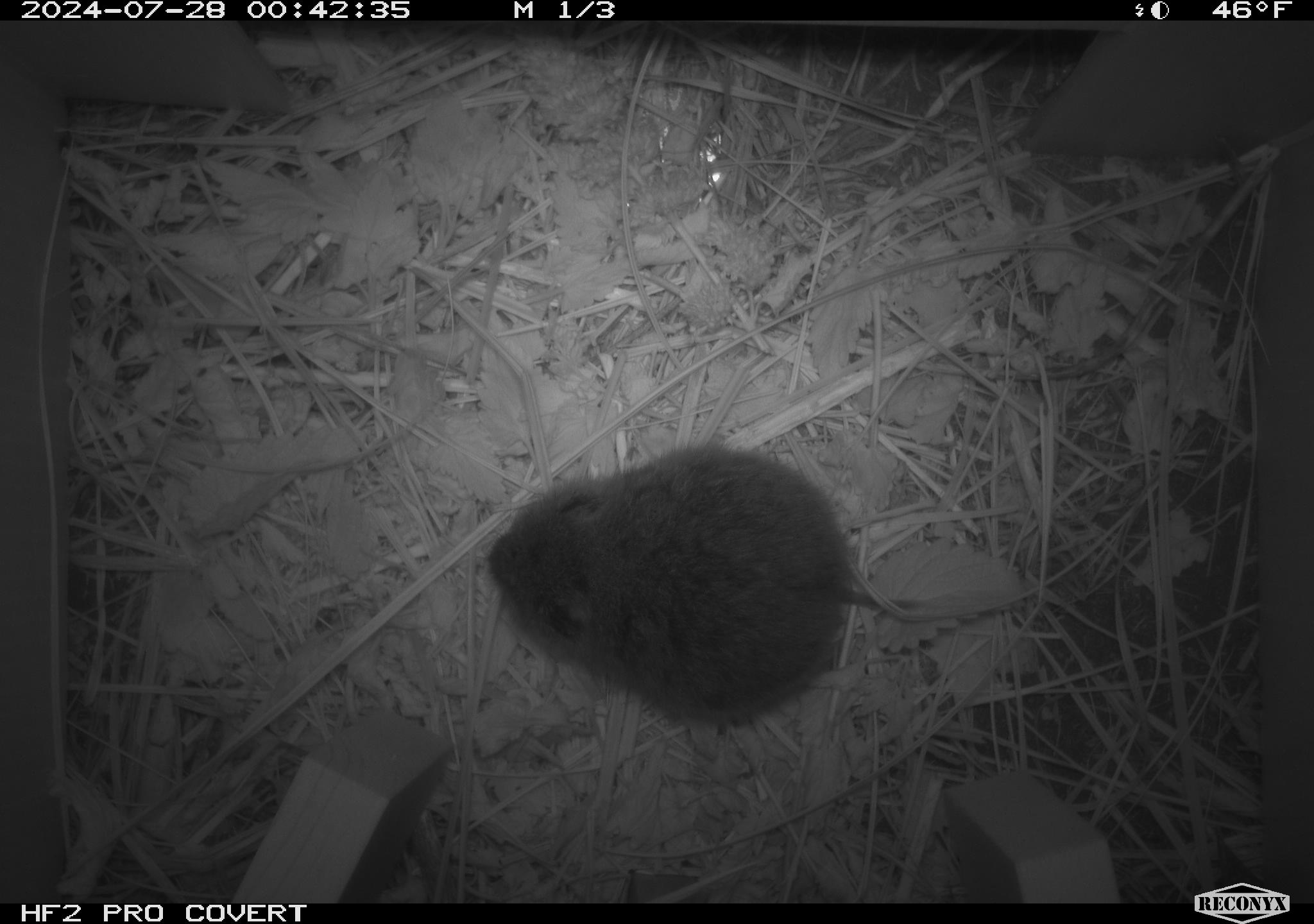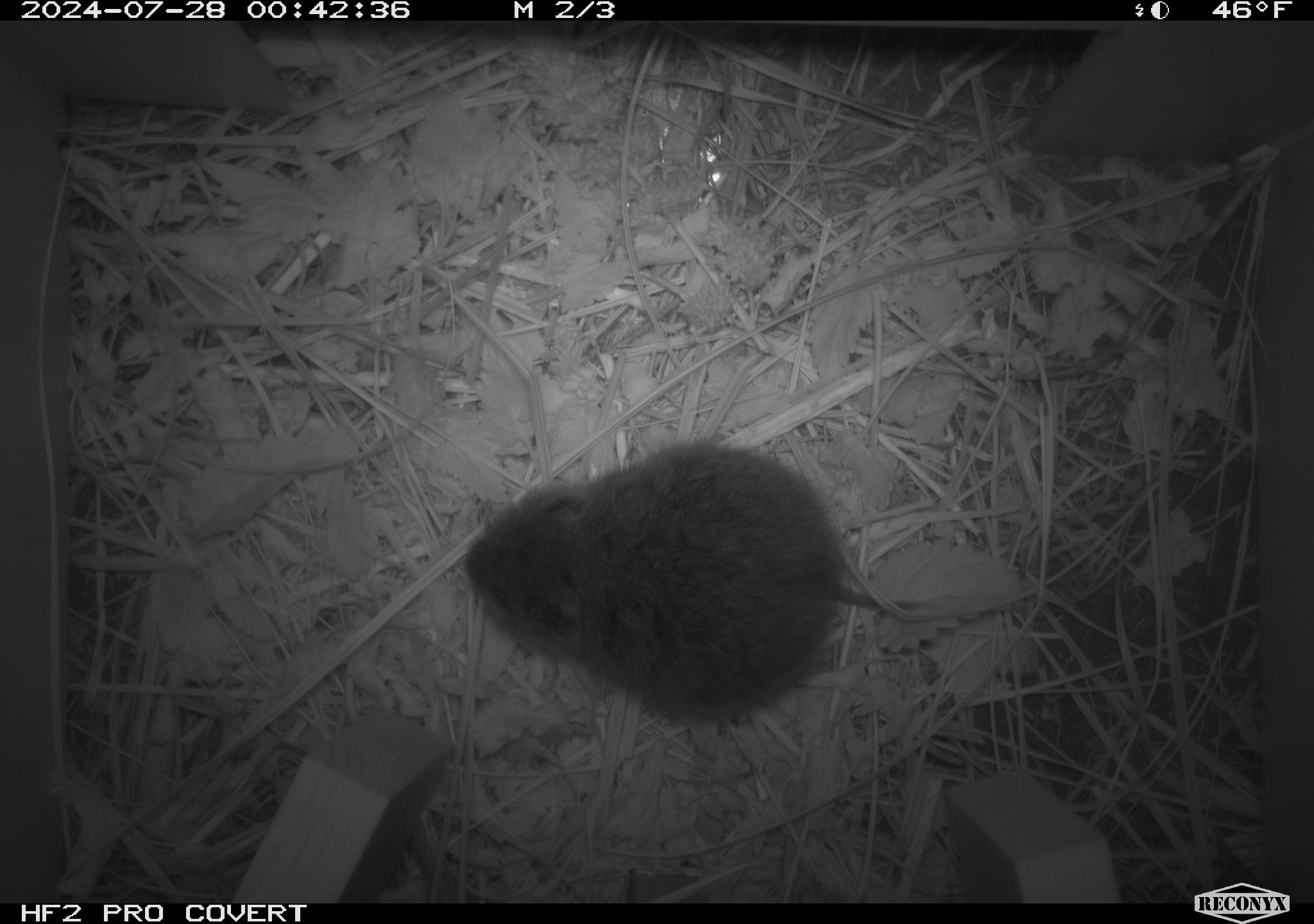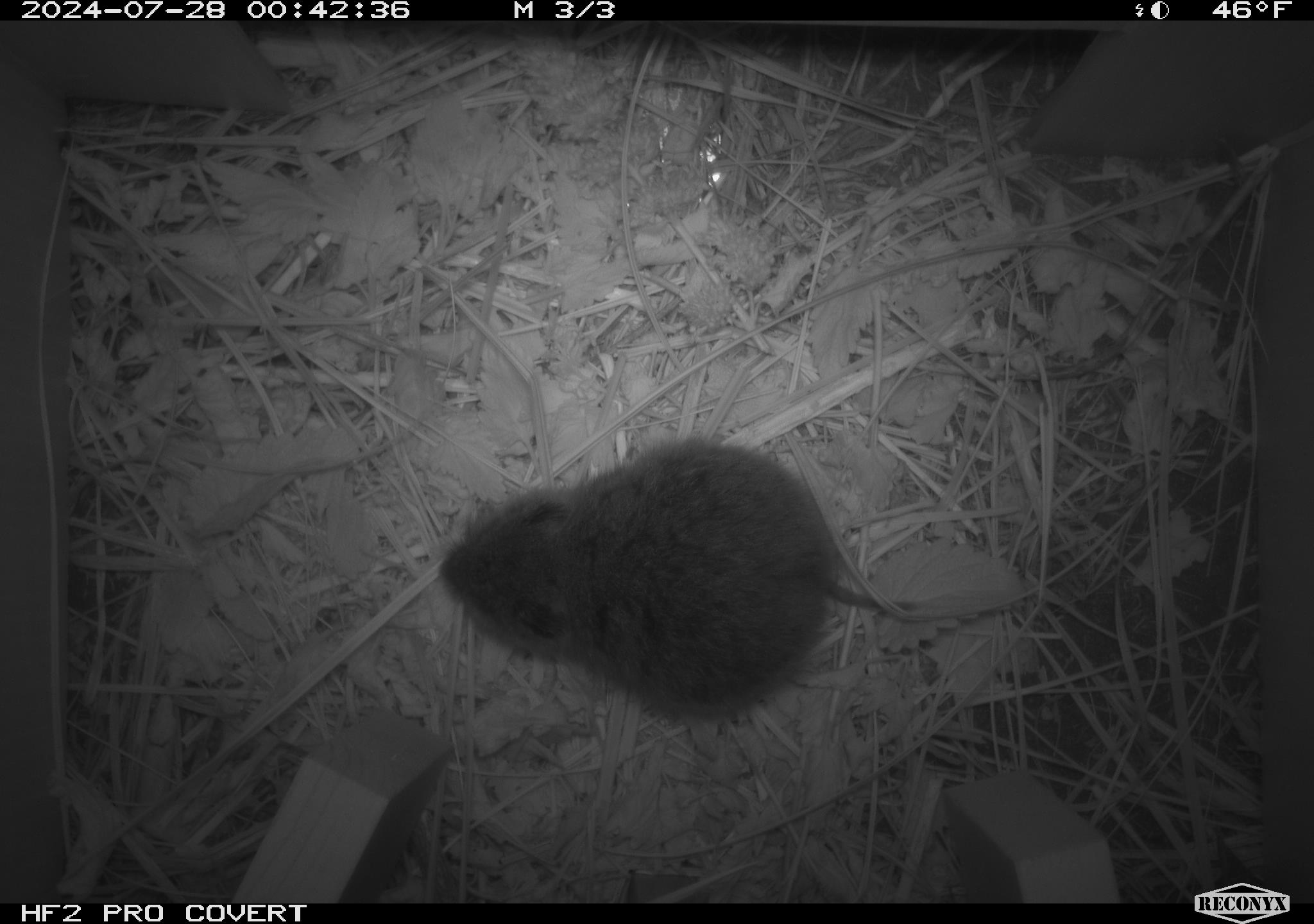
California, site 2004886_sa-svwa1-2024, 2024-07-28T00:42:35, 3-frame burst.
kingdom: Animalia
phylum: Chordata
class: Mammalia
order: Rodentia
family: Cricetidae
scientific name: Arvicolinae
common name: voles, lemmings, and muskrats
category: arvicolinae subfamily